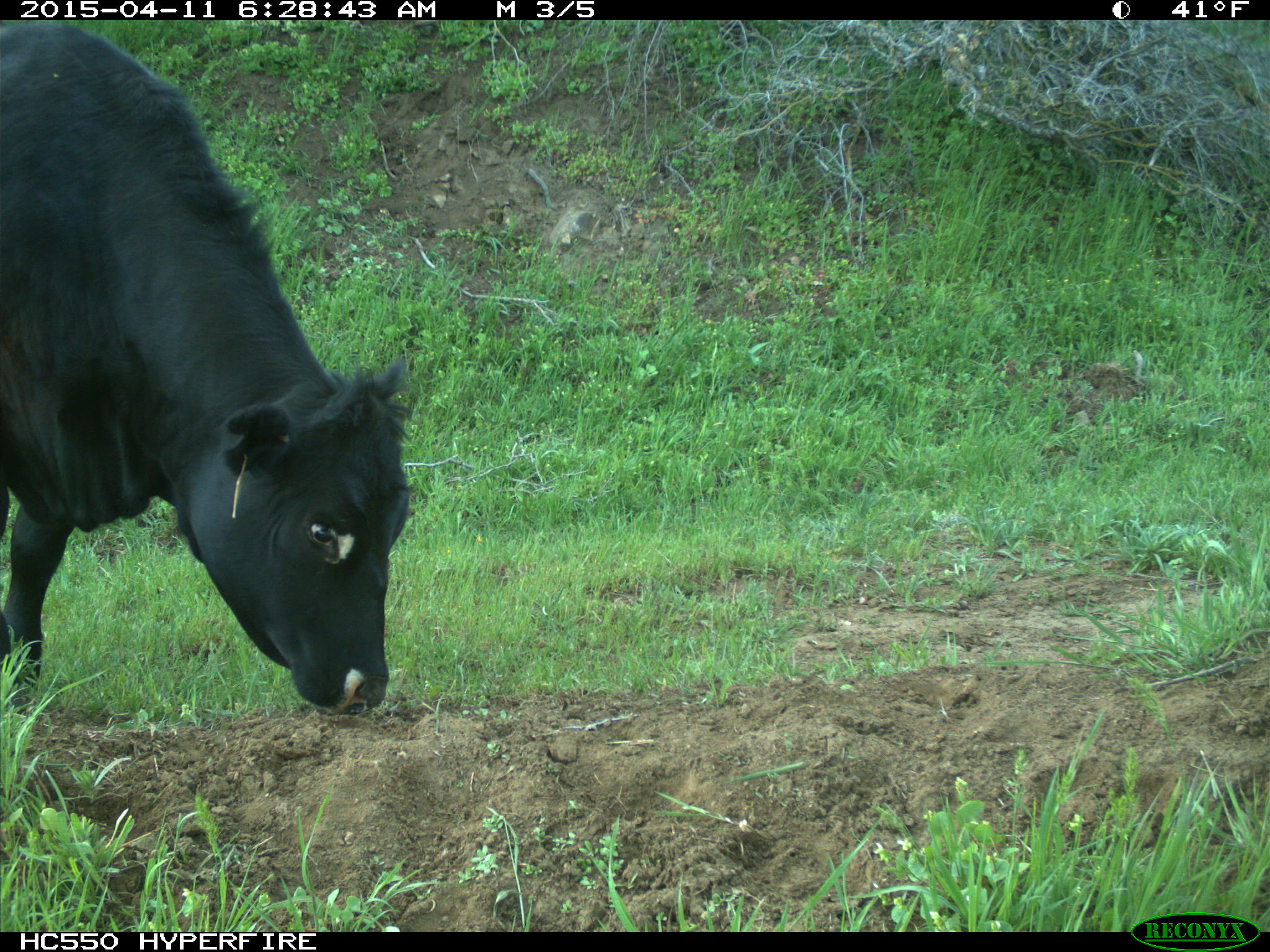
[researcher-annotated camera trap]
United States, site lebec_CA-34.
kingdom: Animalia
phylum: Chordata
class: Mammalia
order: Artiodactyla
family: Bovidae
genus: Bos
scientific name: Bos taurus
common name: domestic cow